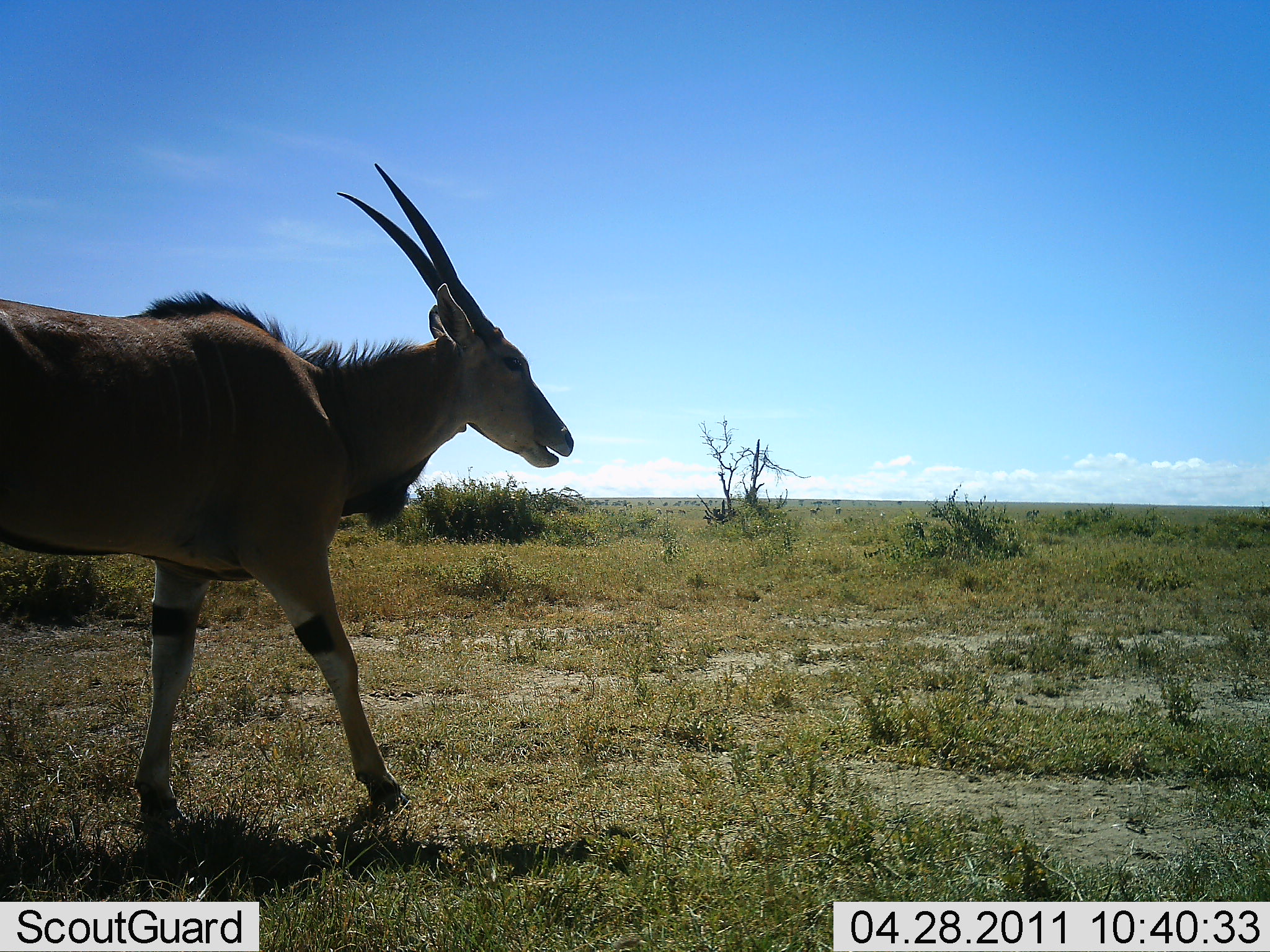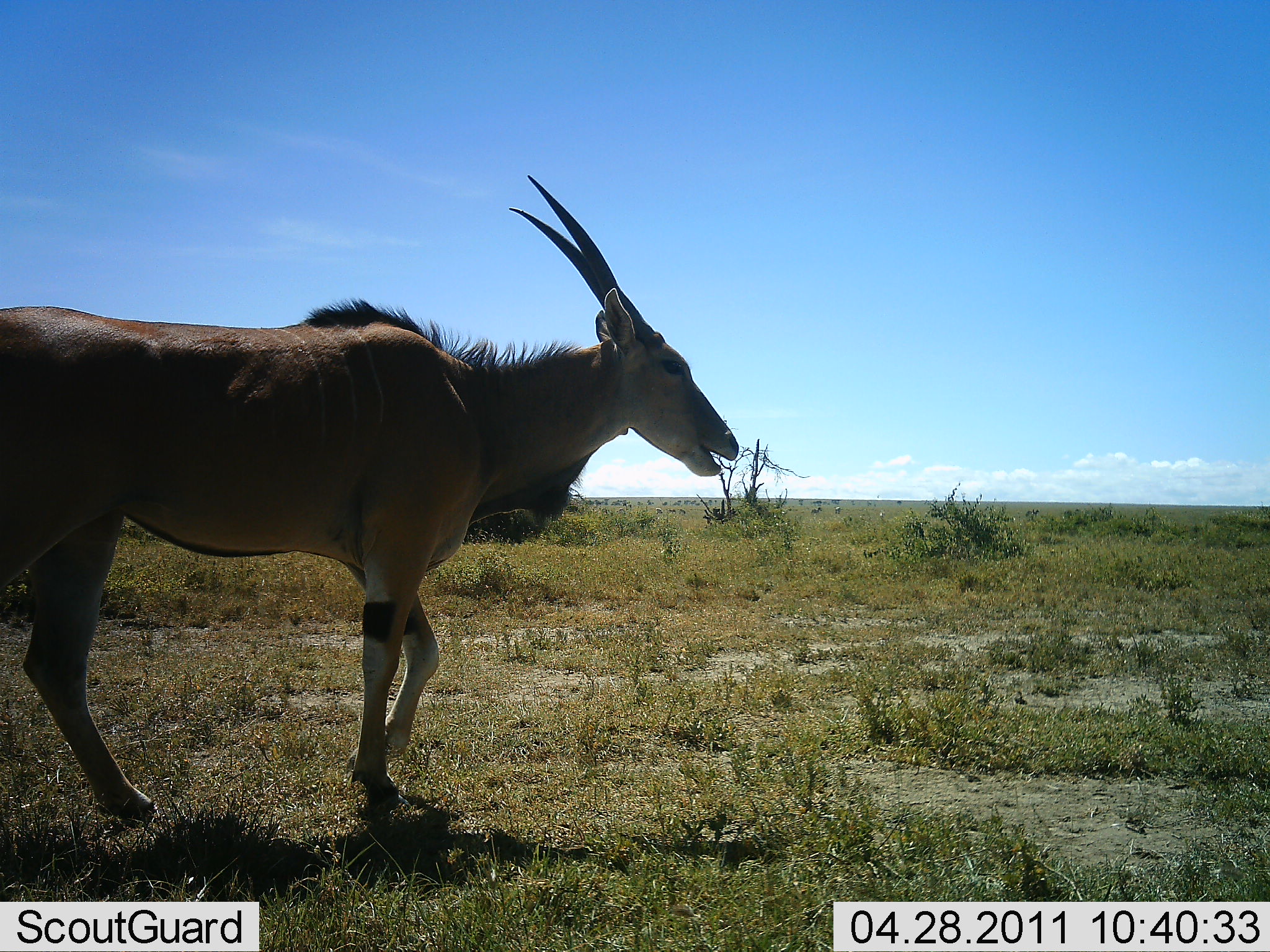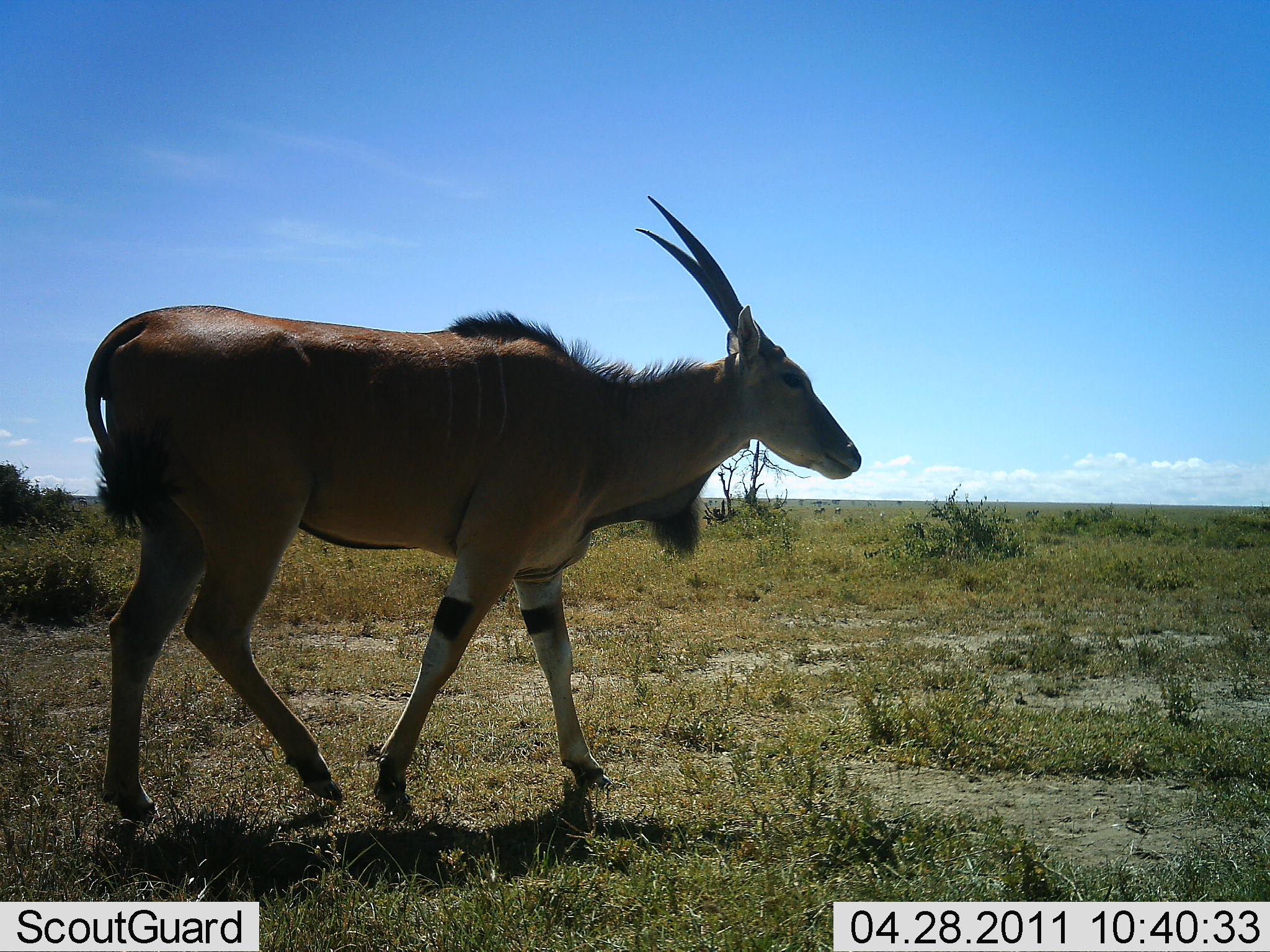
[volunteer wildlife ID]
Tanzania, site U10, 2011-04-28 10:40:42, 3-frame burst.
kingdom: Animalia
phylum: Chordata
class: Mammalia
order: Artiodactyla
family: Bovidae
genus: Tragelaphus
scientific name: Tragelaphus oryx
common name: eland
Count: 1.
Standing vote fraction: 17%.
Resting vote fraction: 0%.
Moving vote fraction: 83%.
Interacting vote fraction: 0%.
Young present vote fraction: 0%.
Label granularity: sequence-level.